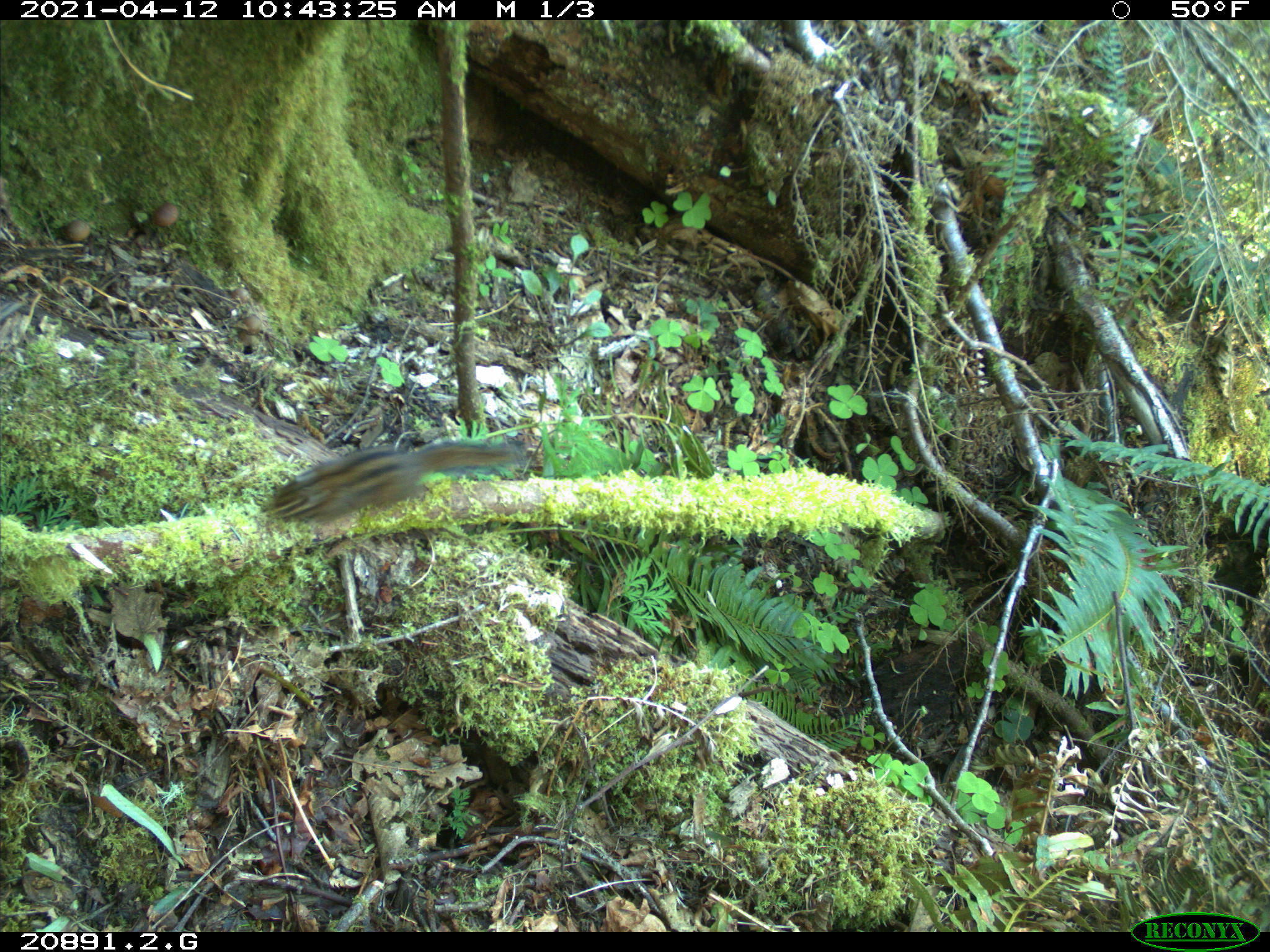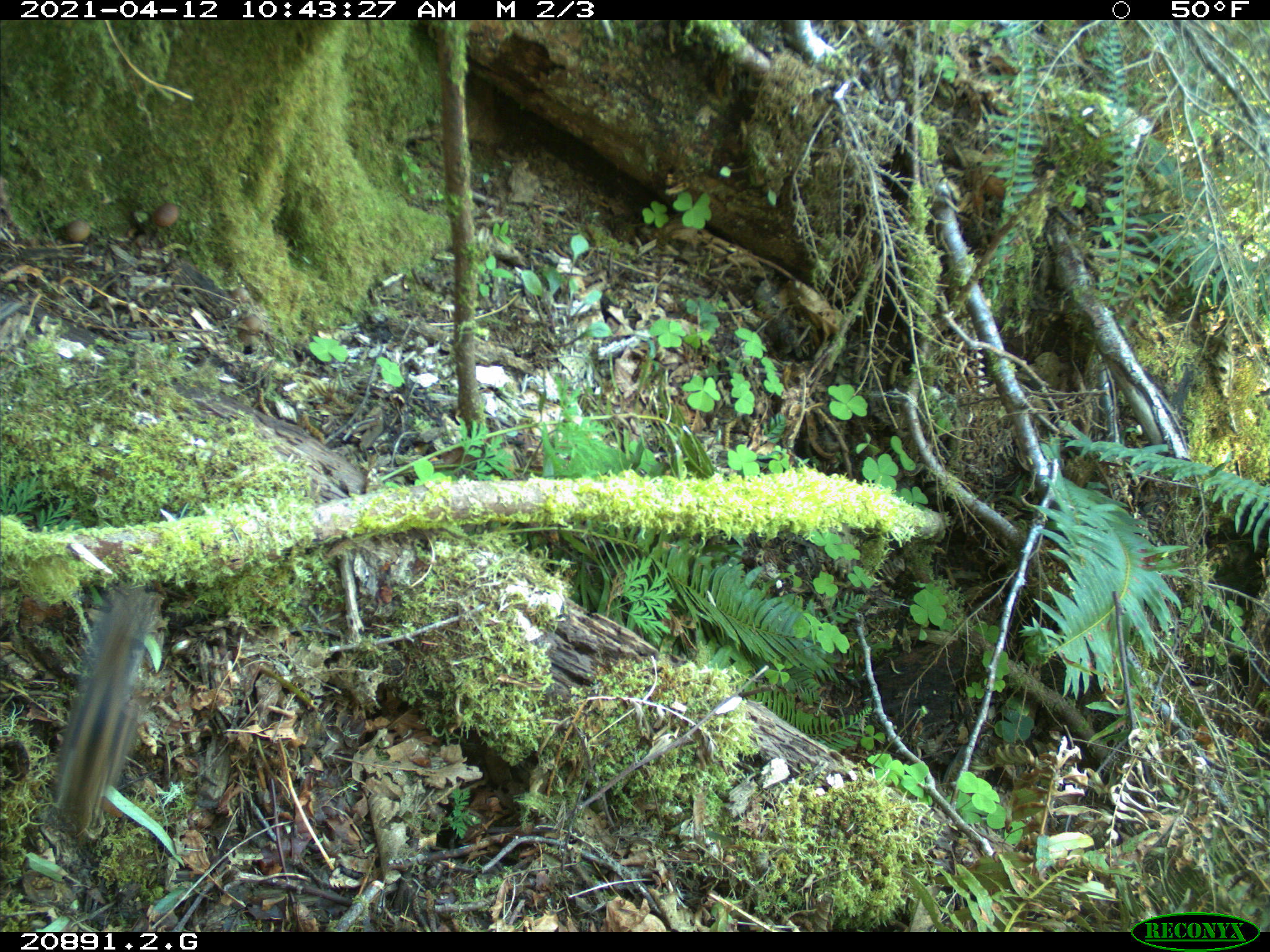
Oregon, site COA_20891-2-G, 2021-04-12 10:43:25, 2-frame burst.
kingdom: Animalia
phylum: Chordata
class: Mammalia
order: Rodentia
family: Sciuridae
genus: Neotamias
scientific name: Neotamias townsendii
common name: townsend's chipmunk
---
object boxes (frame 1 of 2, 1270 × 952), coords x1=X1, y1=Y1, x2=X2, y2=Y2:
townsend's chipmunk: x1=259, y1=435, x2=524, y2=529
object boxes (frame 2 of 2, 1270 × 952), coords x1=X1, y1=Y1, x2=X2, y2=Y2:
townsend's chipmunk: x1=42, y1=580, x2=175, y2=831